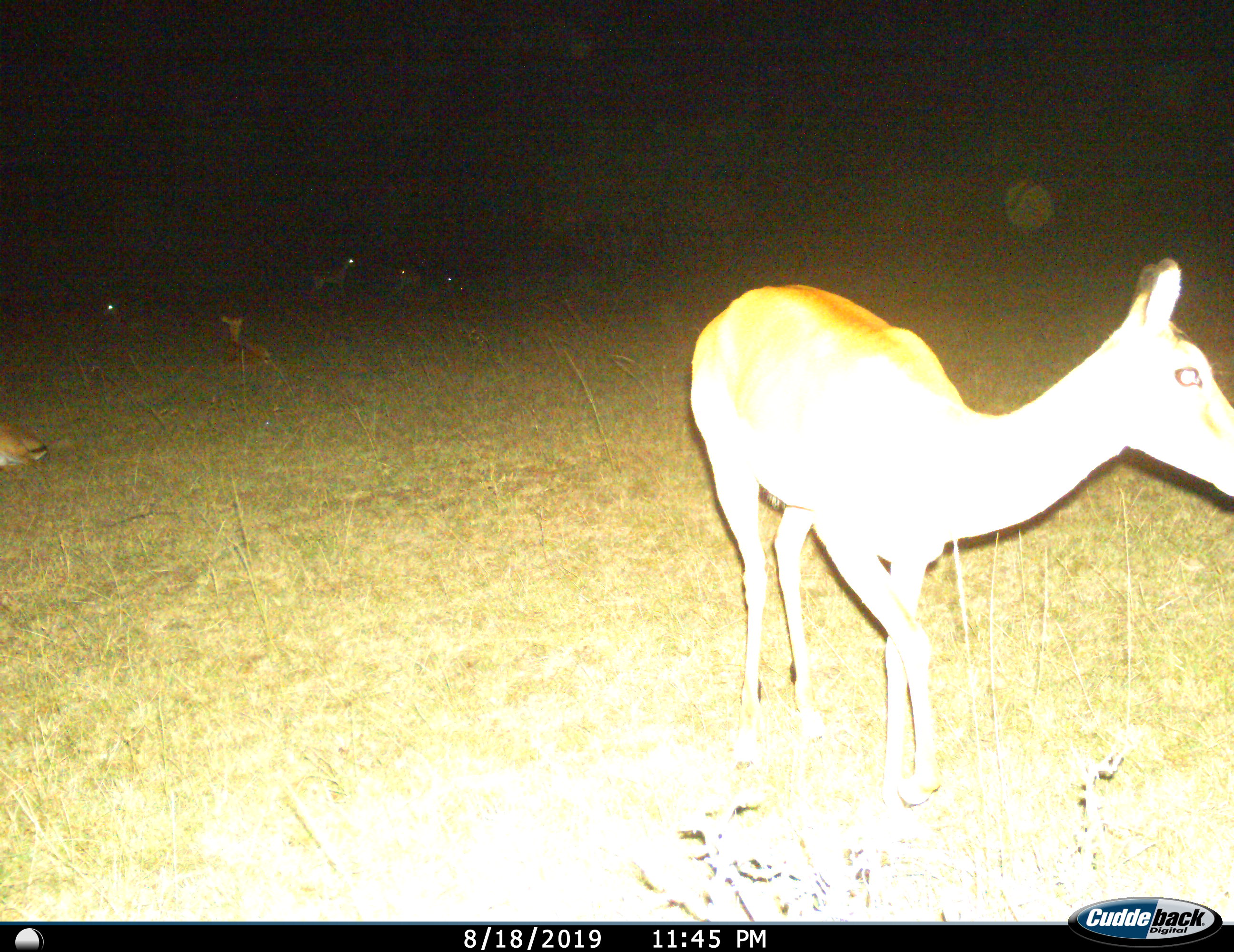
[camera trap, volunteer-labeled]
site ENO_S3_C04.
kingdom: Animalia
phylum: Chordata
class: Mammalia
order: Artiodactyla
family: Bovidae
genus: Aepyceros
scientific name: Aepyceros melampus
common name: impala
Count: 3.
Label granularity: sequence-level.